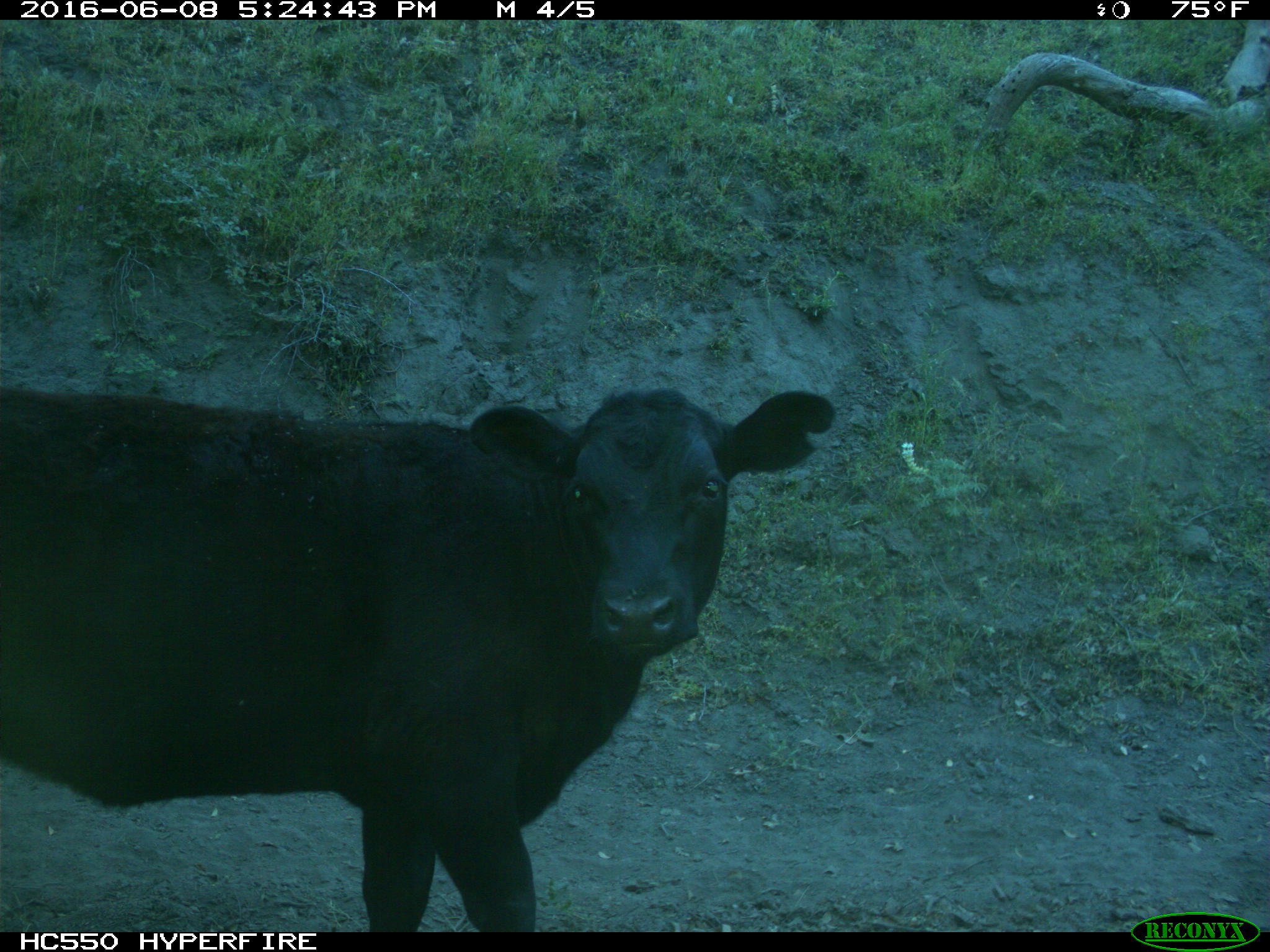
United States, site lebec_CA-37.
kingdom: Animalia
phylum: Chordata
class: Mammalia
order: Artiodactyla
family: Bovidae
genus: Bos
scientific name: Bos taurus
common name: domestic cow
Bos taurus (domestic cow).